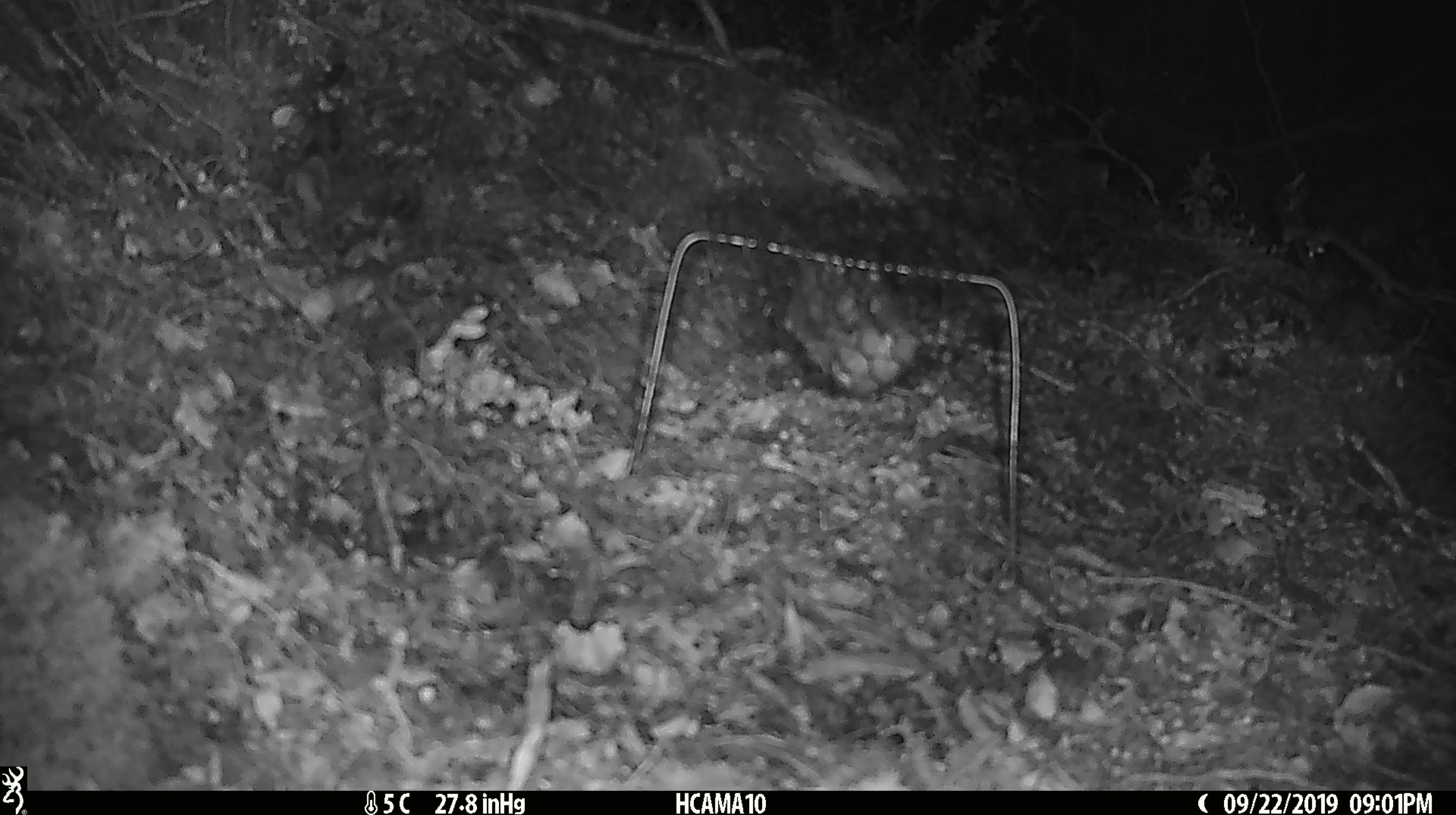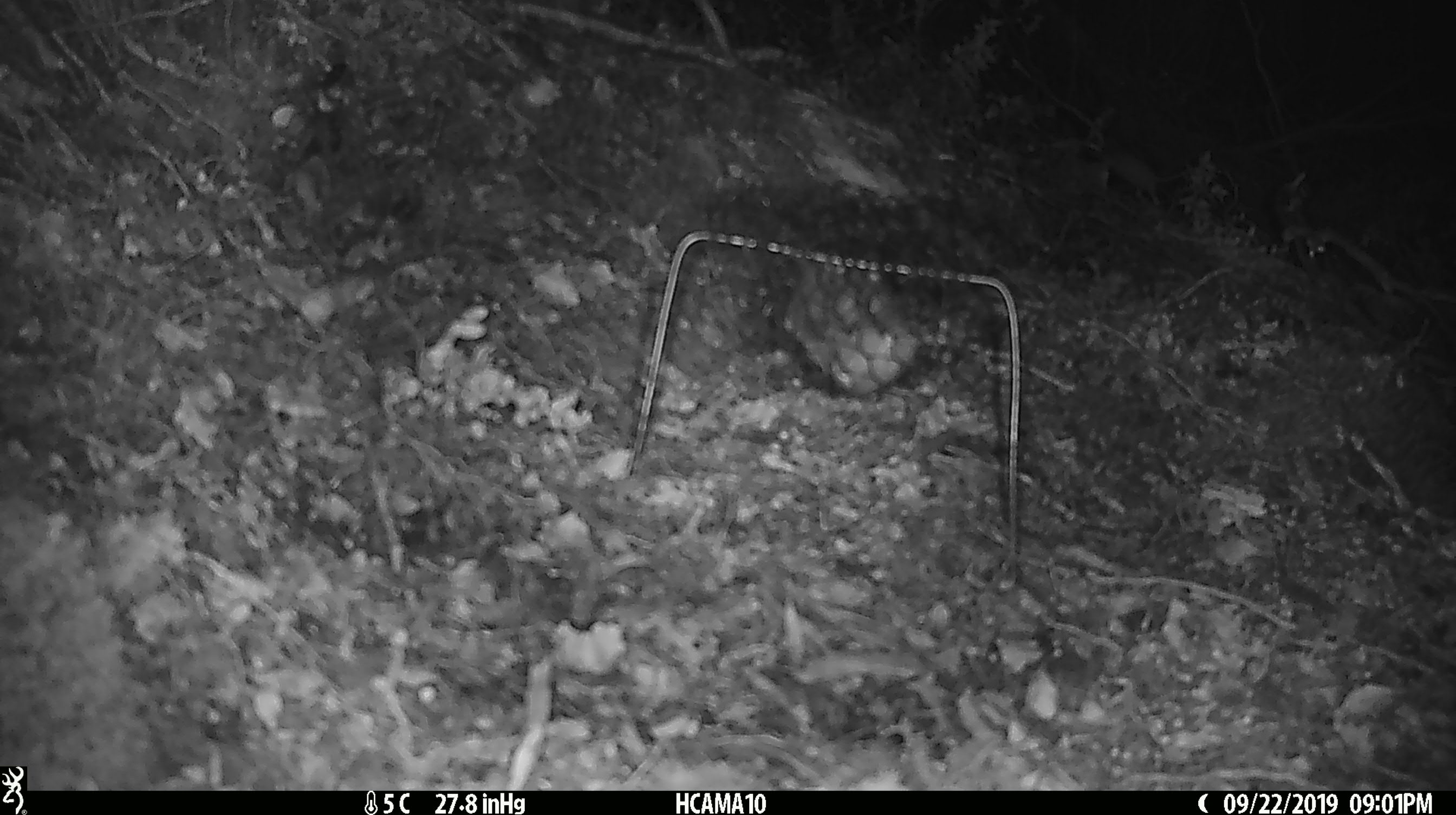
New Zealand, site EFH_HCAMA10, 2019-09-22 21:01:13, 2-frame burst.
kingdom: Animalia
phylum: Chordata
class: Mammalia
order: Rodentia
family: Muridae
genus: Mus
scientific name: Mus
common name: mouse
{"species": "mouse (Mus)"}